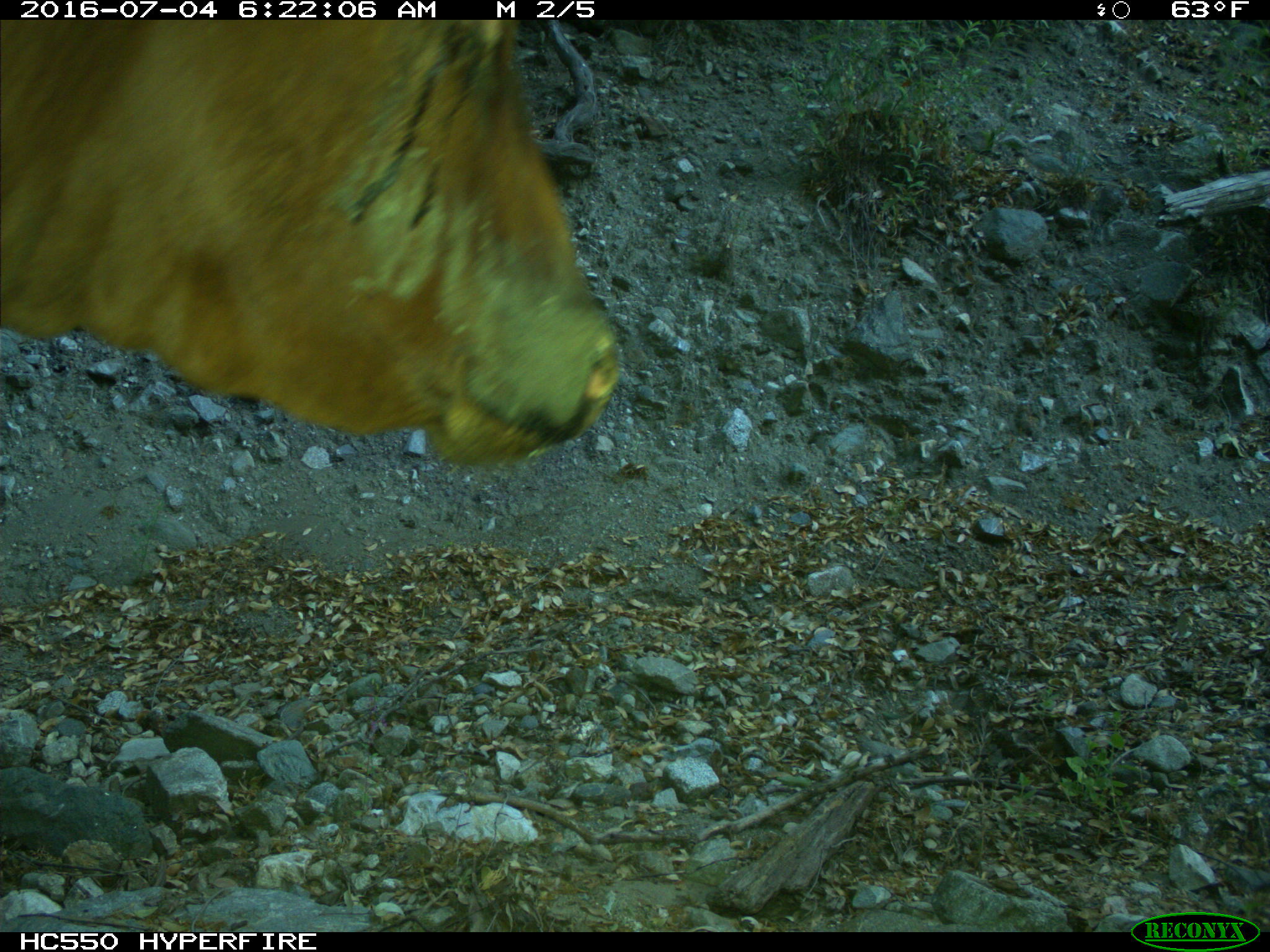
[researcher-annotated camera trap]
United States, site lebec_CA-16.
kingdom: Animalia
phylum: Chordata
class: Mammalia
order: Artiodactyla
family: Bovidae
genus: Bos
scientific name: Bos taurus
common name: domestic cow